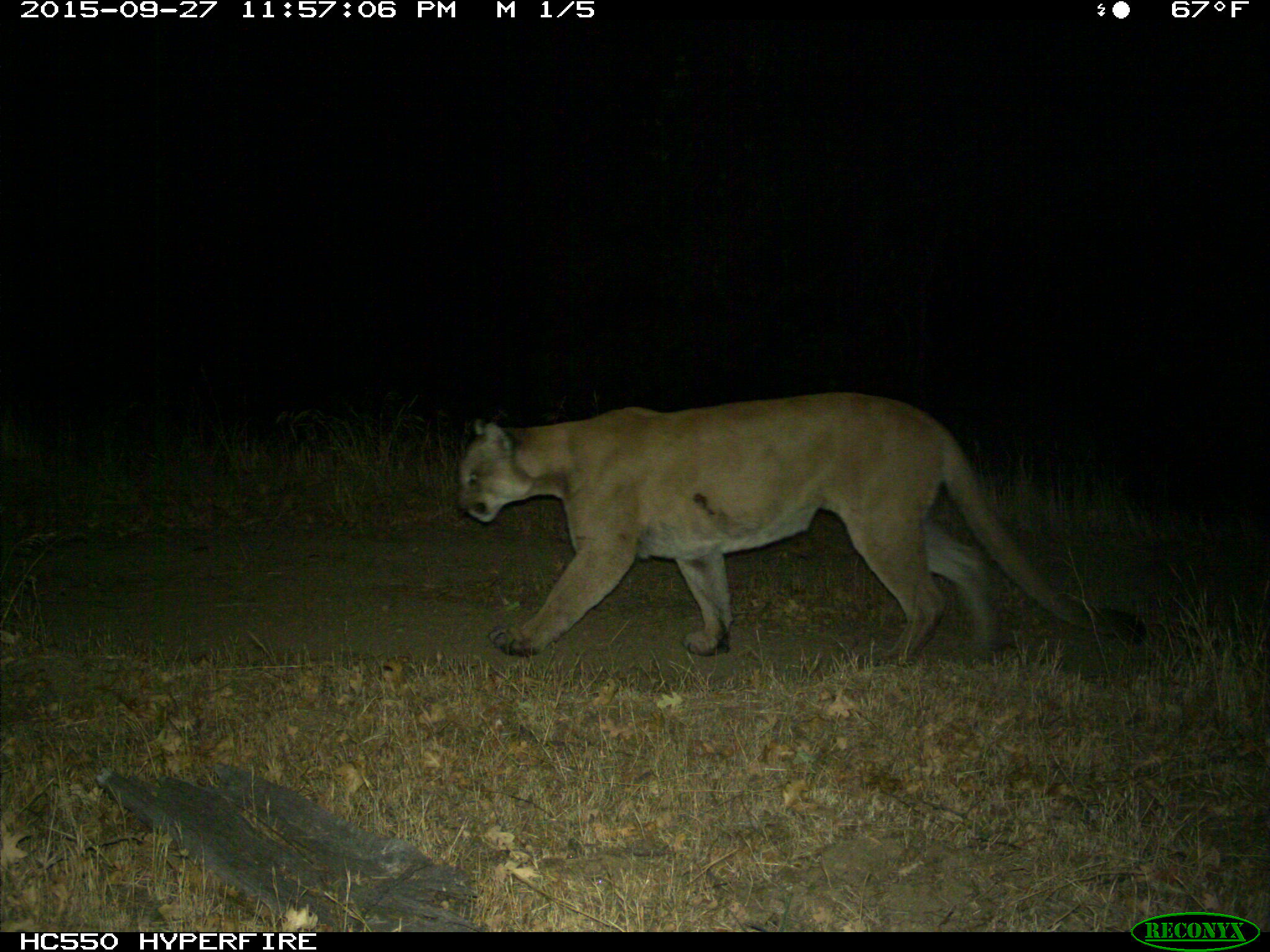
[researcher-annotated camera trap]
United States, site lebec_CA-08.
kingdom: Animalia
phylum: Chordata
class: Mammalia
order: Carnivora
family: Felidae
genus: Puma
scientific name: Puma concolor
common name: mountain lion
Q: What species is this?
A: Puma concolor (mountain lion).